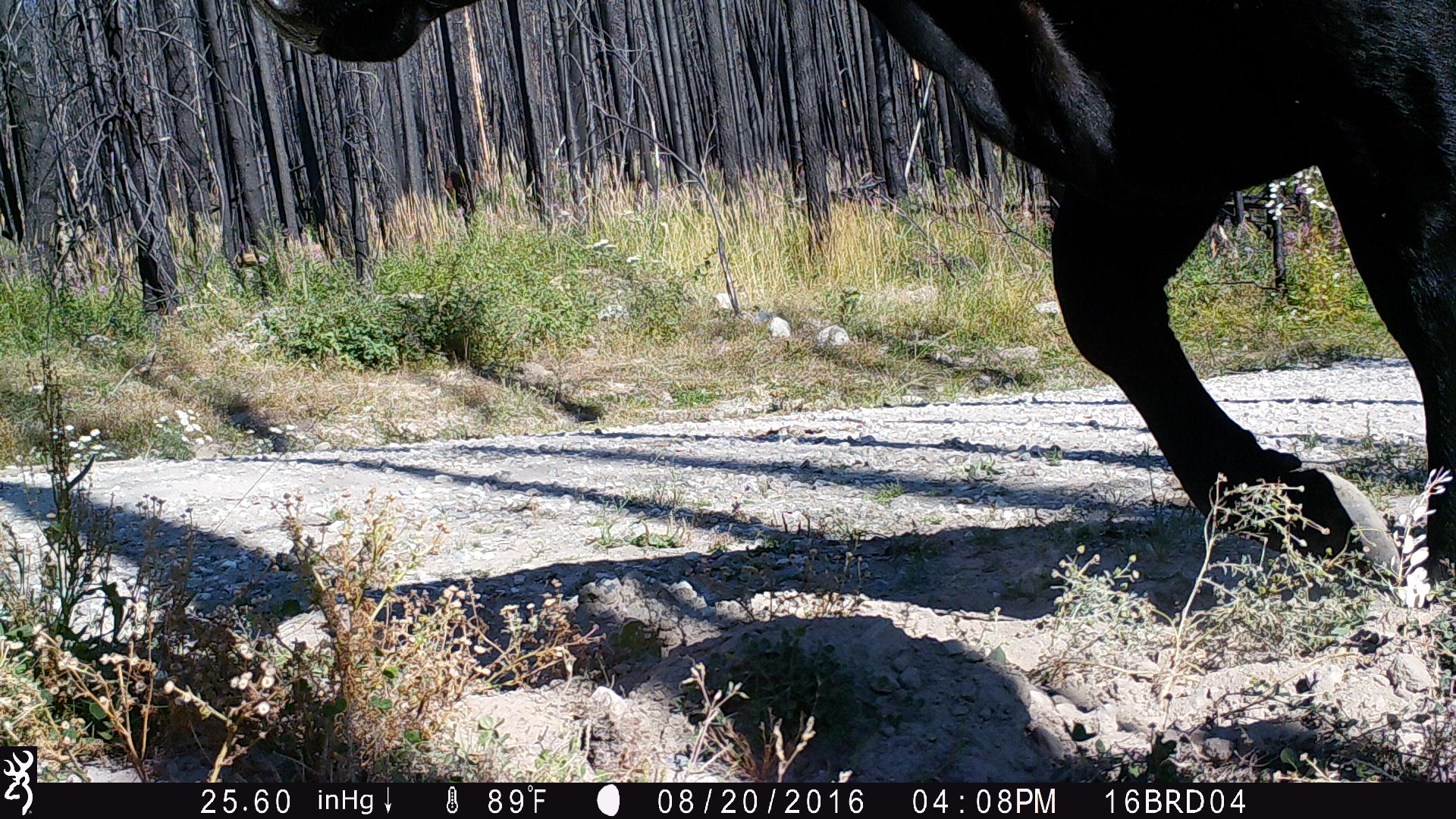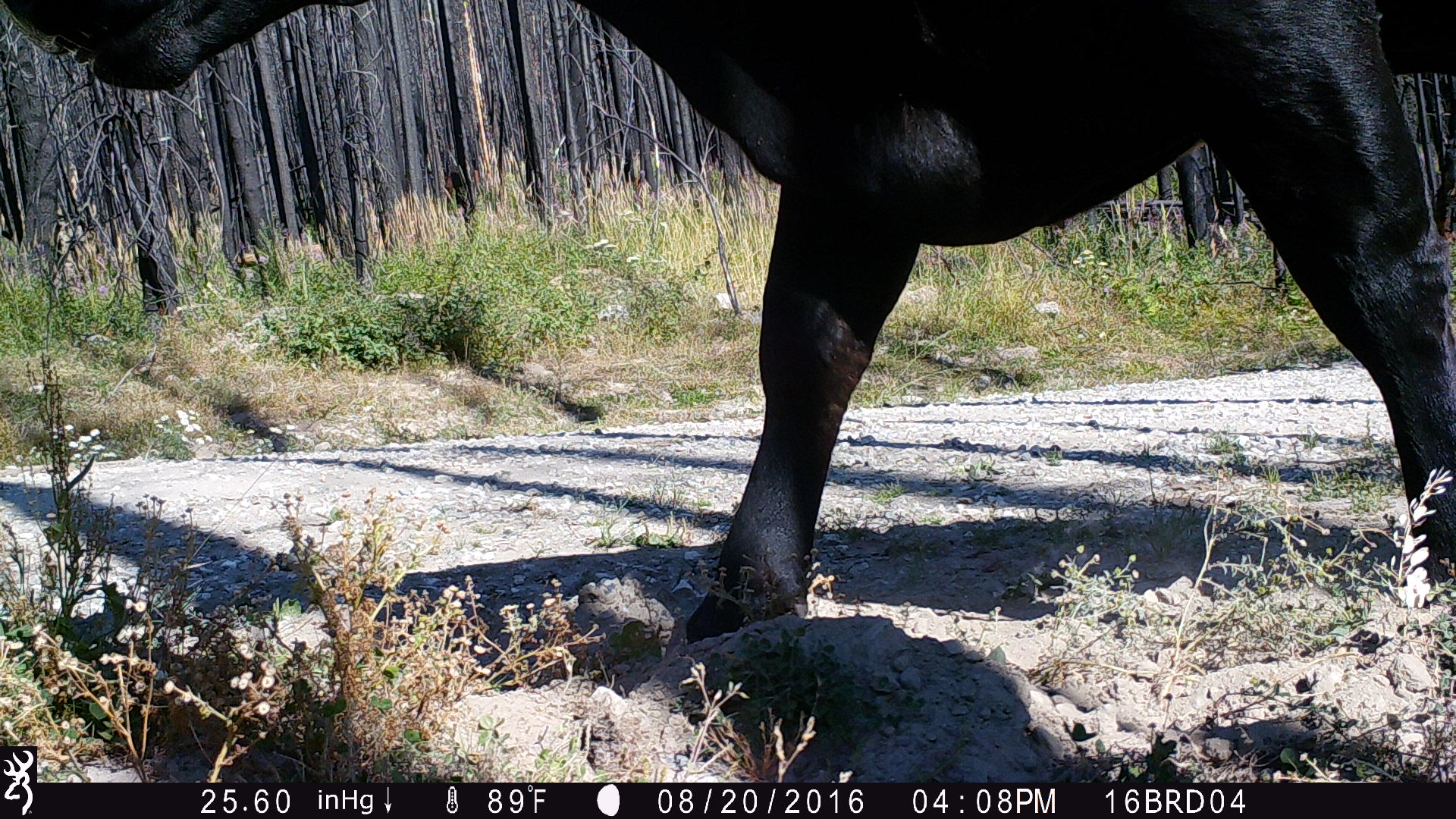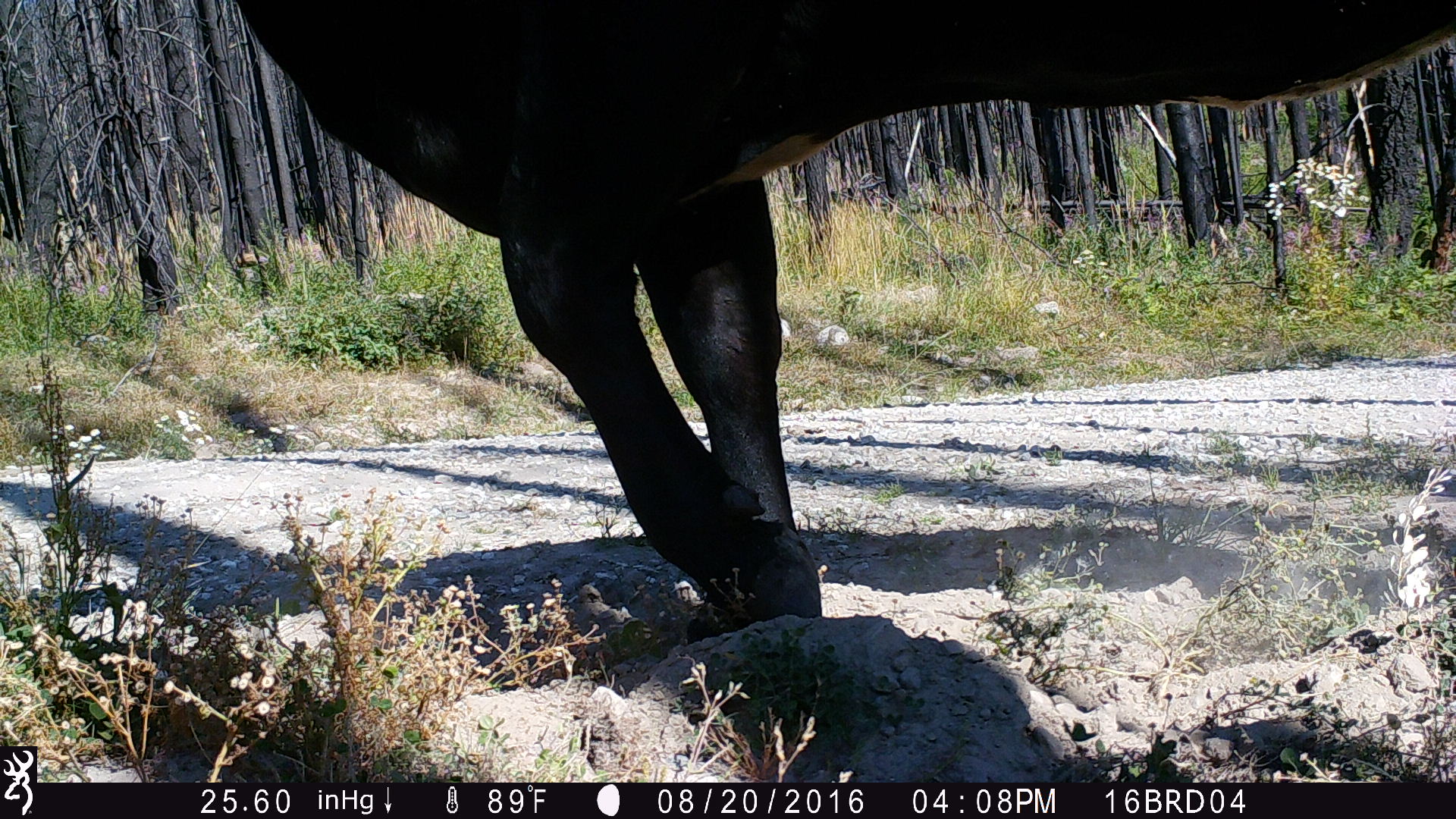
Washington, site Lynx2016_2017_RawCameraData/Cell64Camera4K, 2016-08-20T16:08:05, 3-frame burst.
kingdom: Animalia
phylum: Chordata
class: Mammalia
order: Artiodactyla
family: Bovidae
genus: Bos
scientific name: Bos taurus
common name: domestic cattle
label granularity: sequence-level